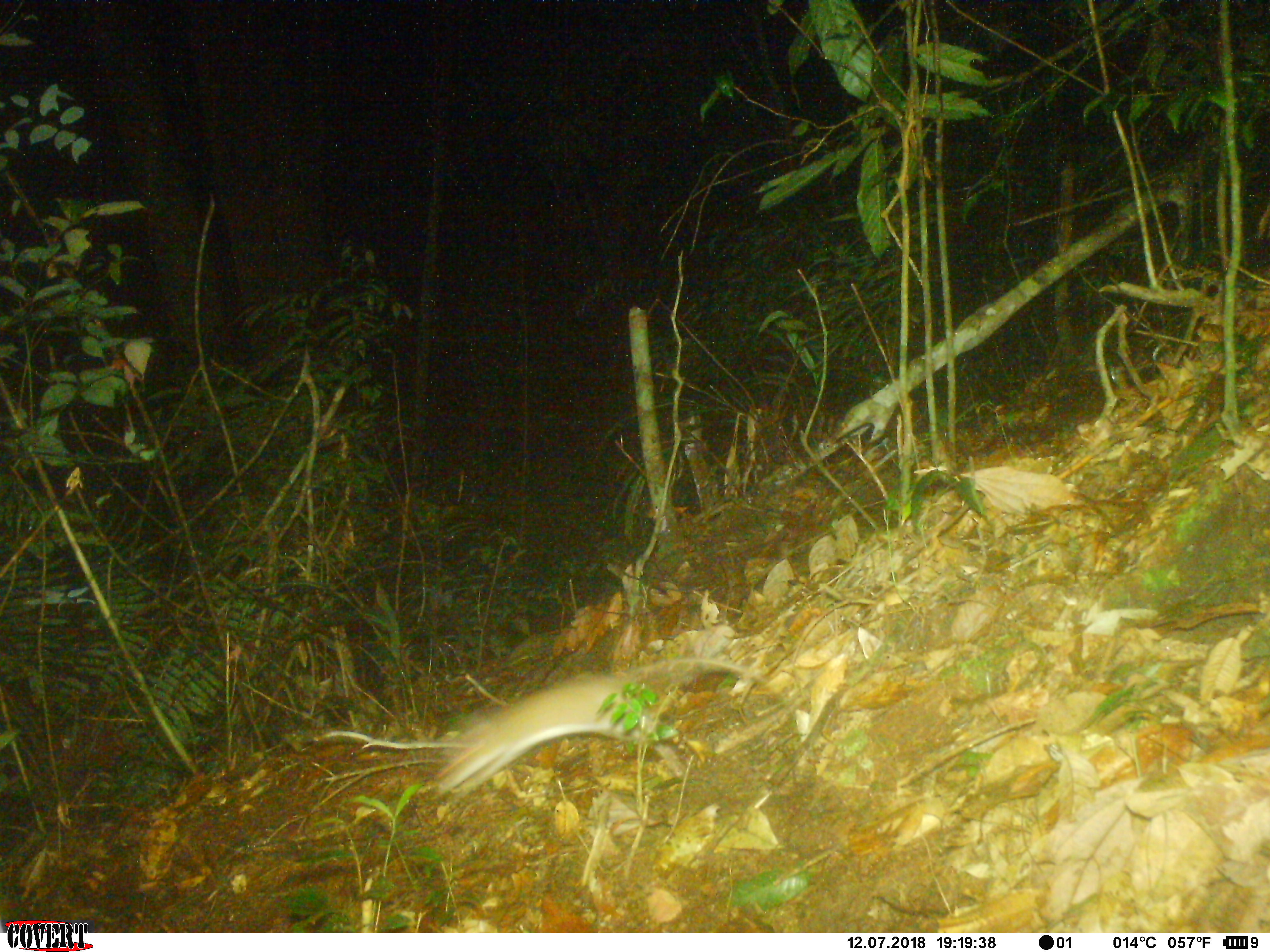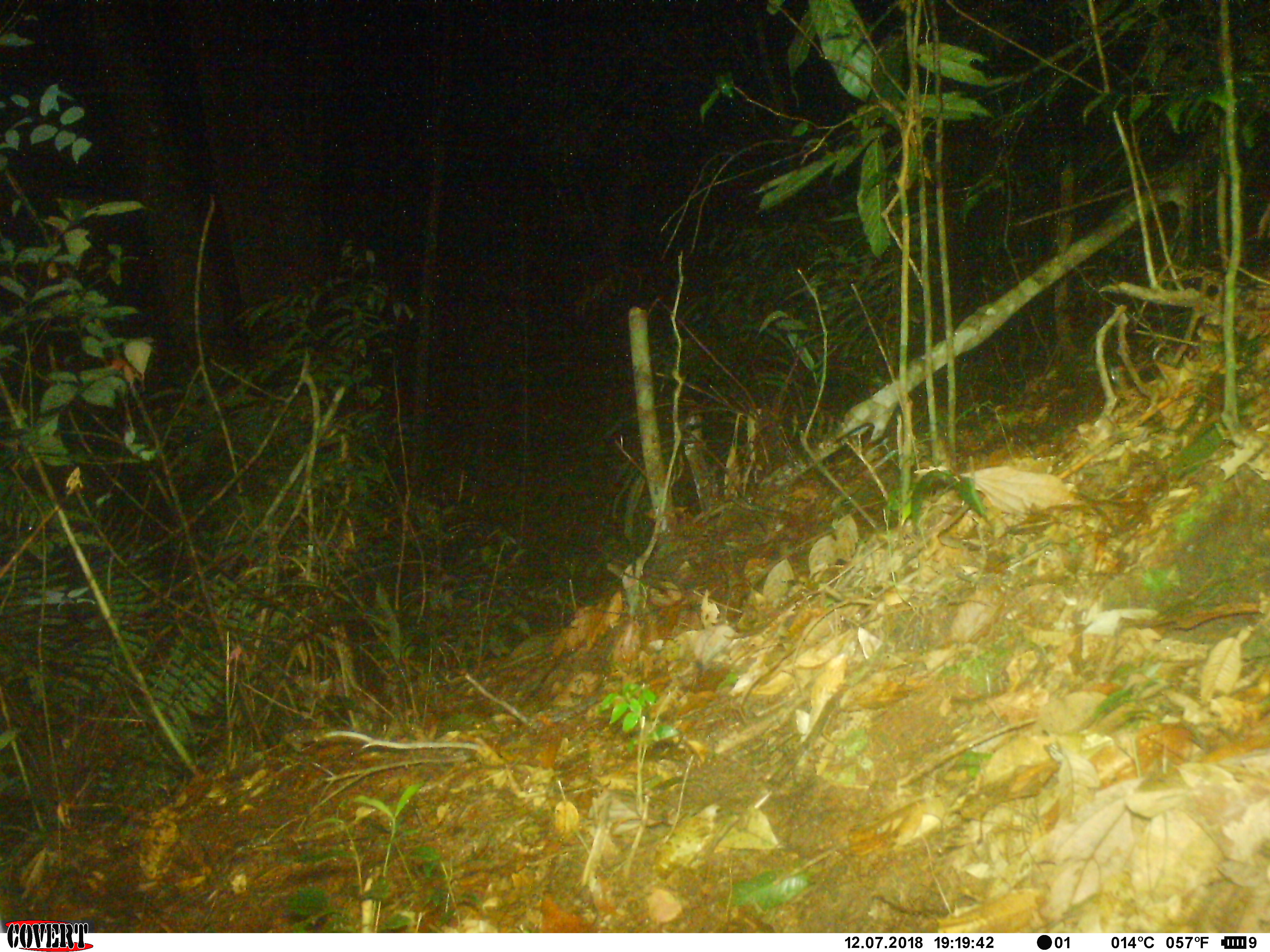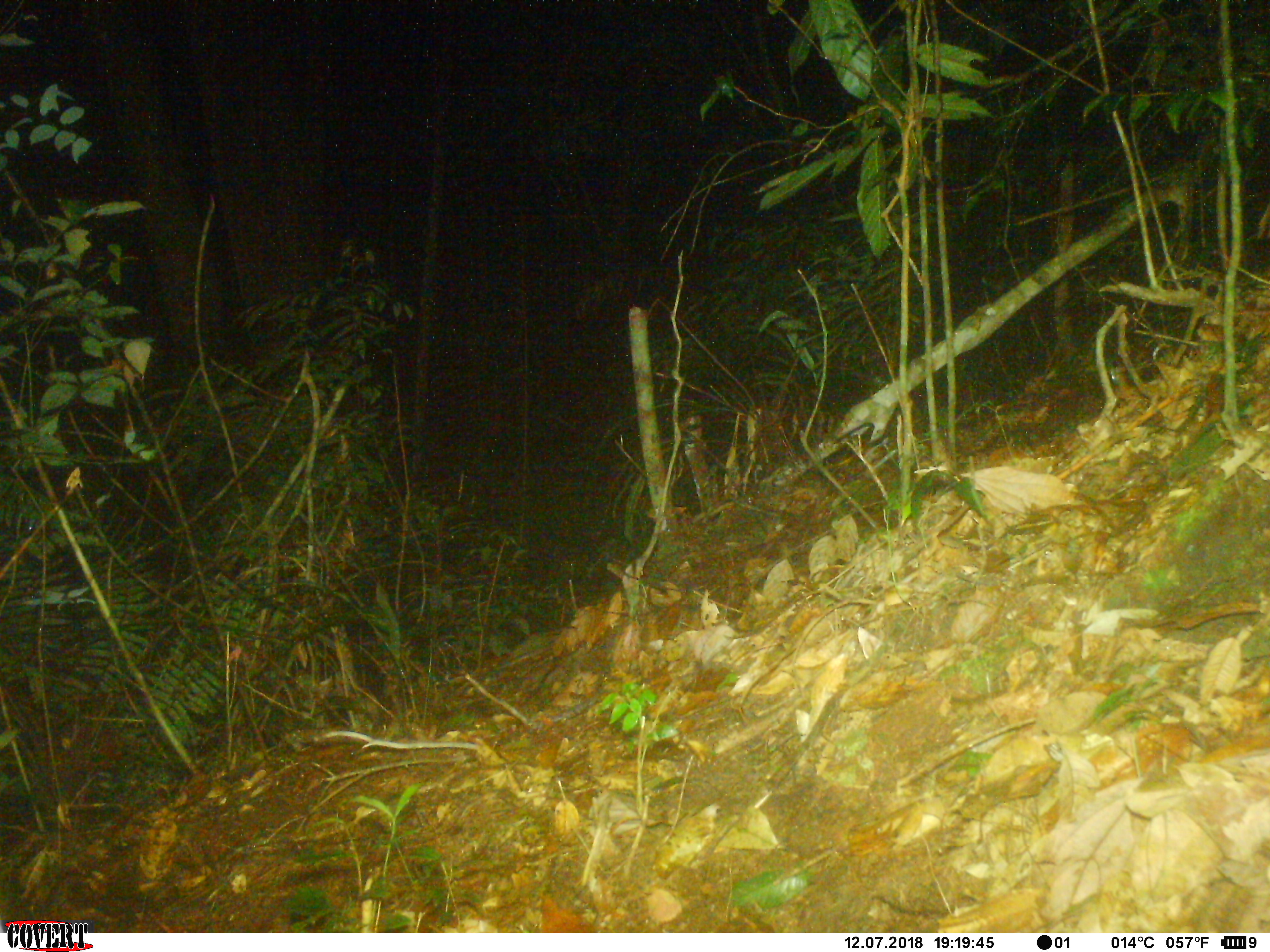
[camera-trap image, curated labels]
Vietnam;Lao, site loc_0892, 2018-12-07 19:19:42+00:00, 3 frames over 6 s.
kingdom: Animalia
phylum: Chordata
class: Mammalia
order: Rodentia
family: Muridae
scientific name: Muridae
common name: old-world mice and rats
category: unidentified murid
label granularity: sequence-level